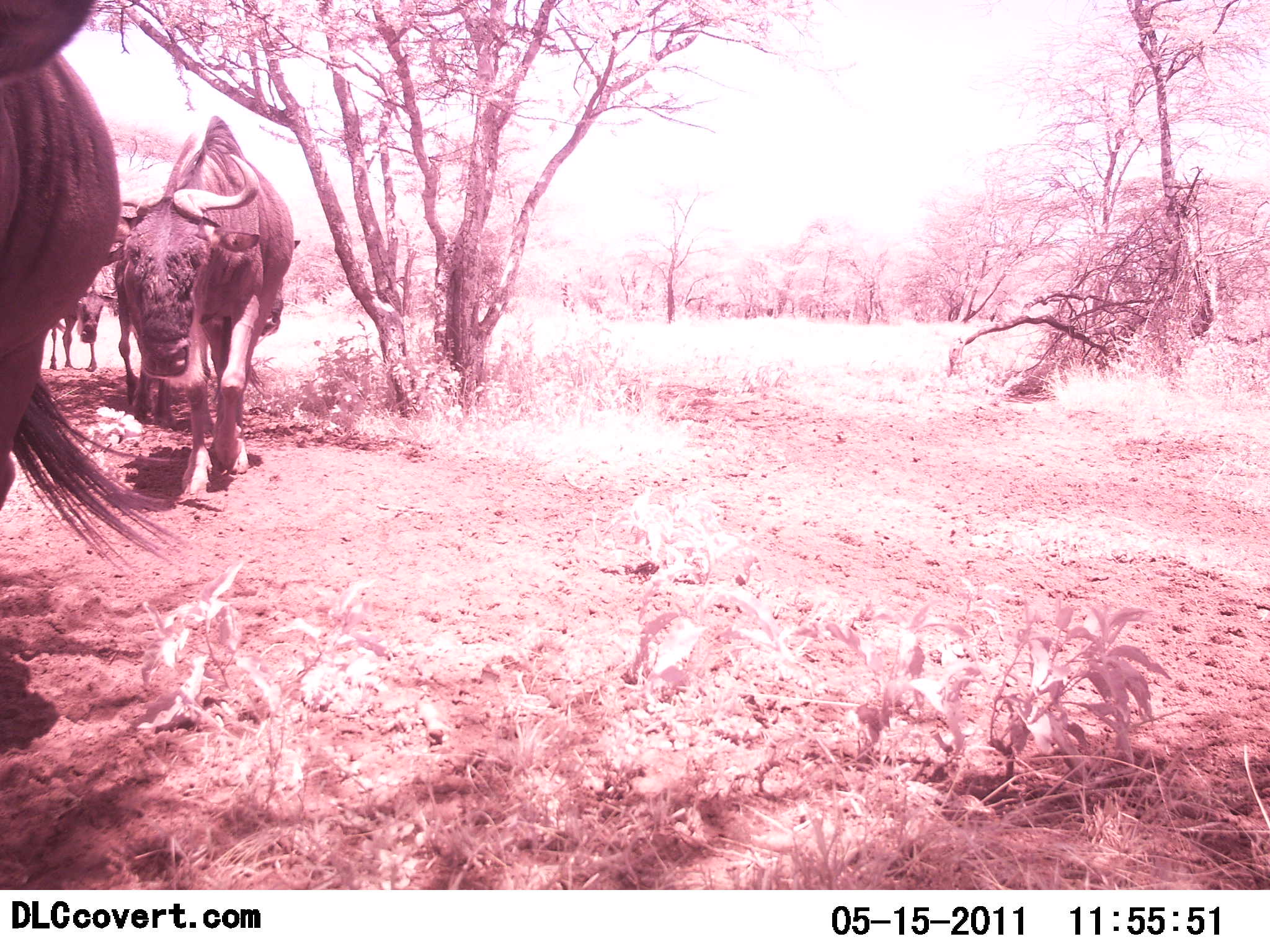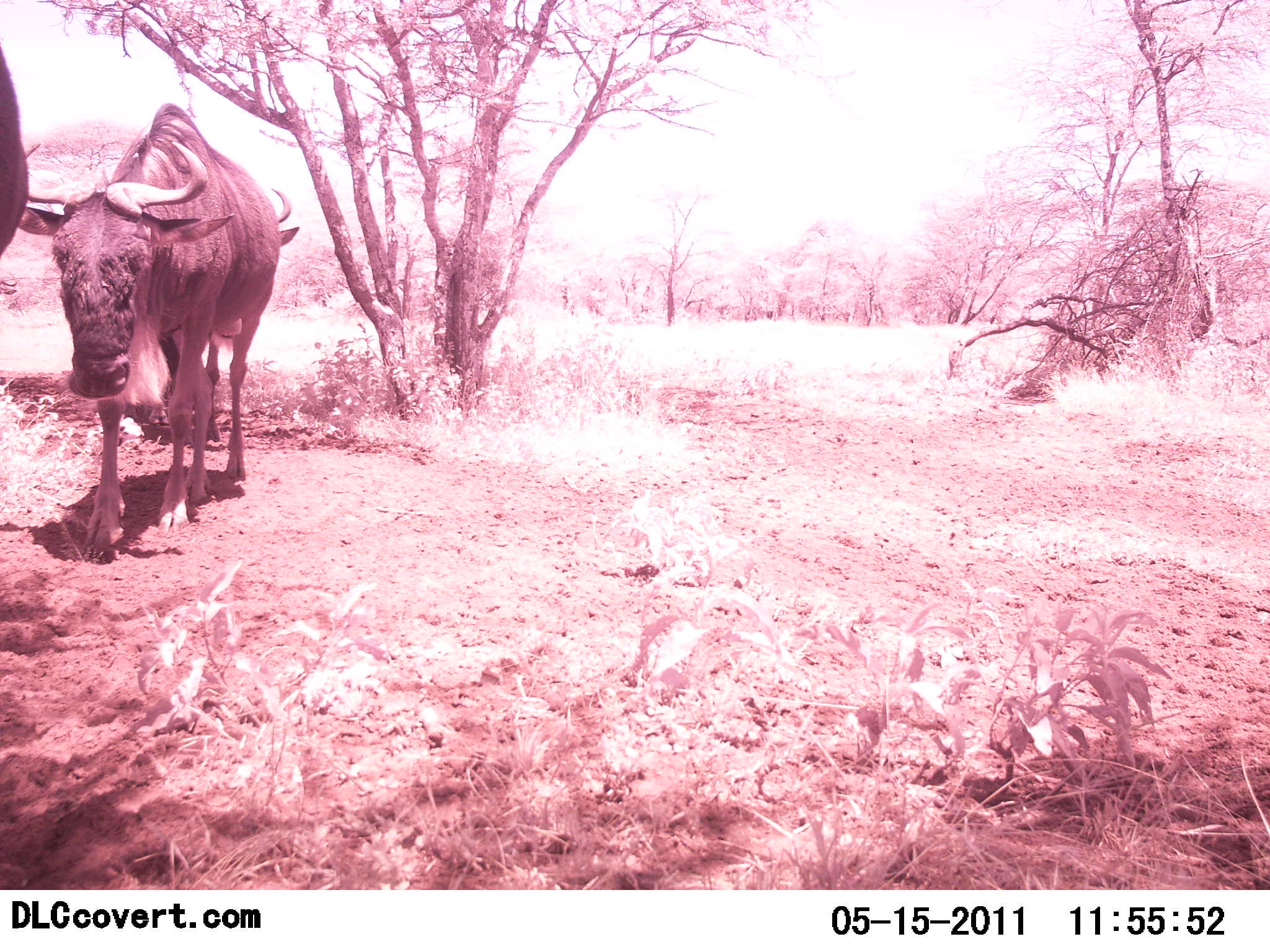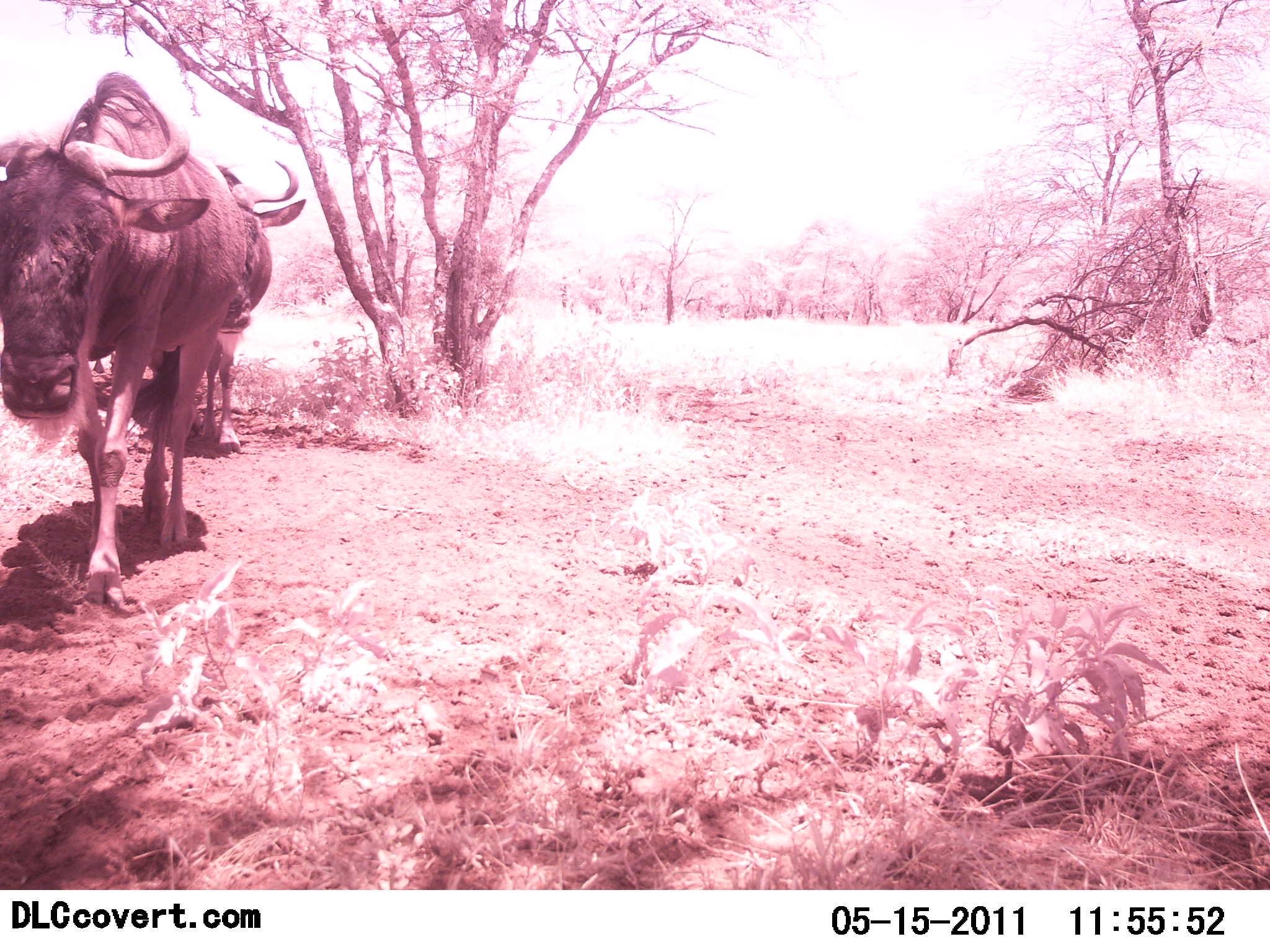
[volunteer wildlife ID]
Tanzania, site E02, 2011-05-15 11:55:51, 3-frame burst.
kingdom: Animalia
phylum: Chordata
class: Mammalia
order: Artiodactyla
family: Bovidae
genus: Connochaetes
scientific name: Connochaetes taurinus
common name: blue wildebeest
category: wildebeest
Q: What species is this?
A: Wildebeest (blue wildebeest) (Connochaetes taurinus).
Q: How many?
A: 4.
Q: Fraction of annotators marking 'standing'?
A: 0%.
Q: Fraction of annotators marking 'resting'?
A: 0%.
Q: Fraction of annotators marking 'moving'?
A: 100%.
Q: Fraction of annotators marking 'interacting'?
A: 0%.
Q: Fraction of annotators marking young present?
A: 0%.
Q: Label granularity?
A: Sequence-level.